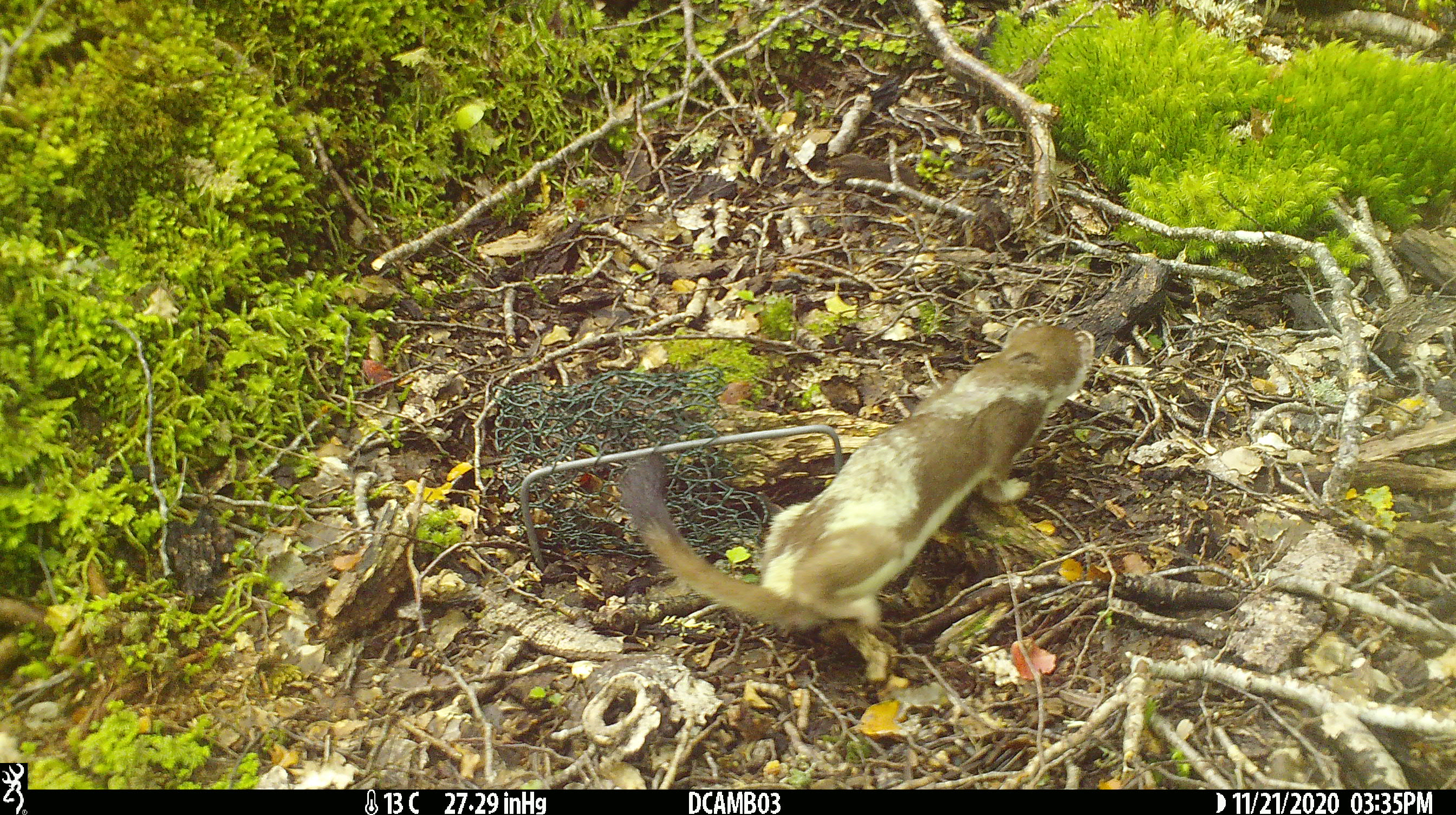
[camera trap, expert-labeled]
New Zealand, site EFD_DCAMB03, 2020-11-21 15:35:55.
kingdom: Animalia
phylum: Chordata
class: Mammalia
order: Carnivora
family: Mustelidae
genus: Mustela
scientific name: Mustela erminea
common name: stoat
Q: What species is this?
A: Stoat (Mustela erminea).